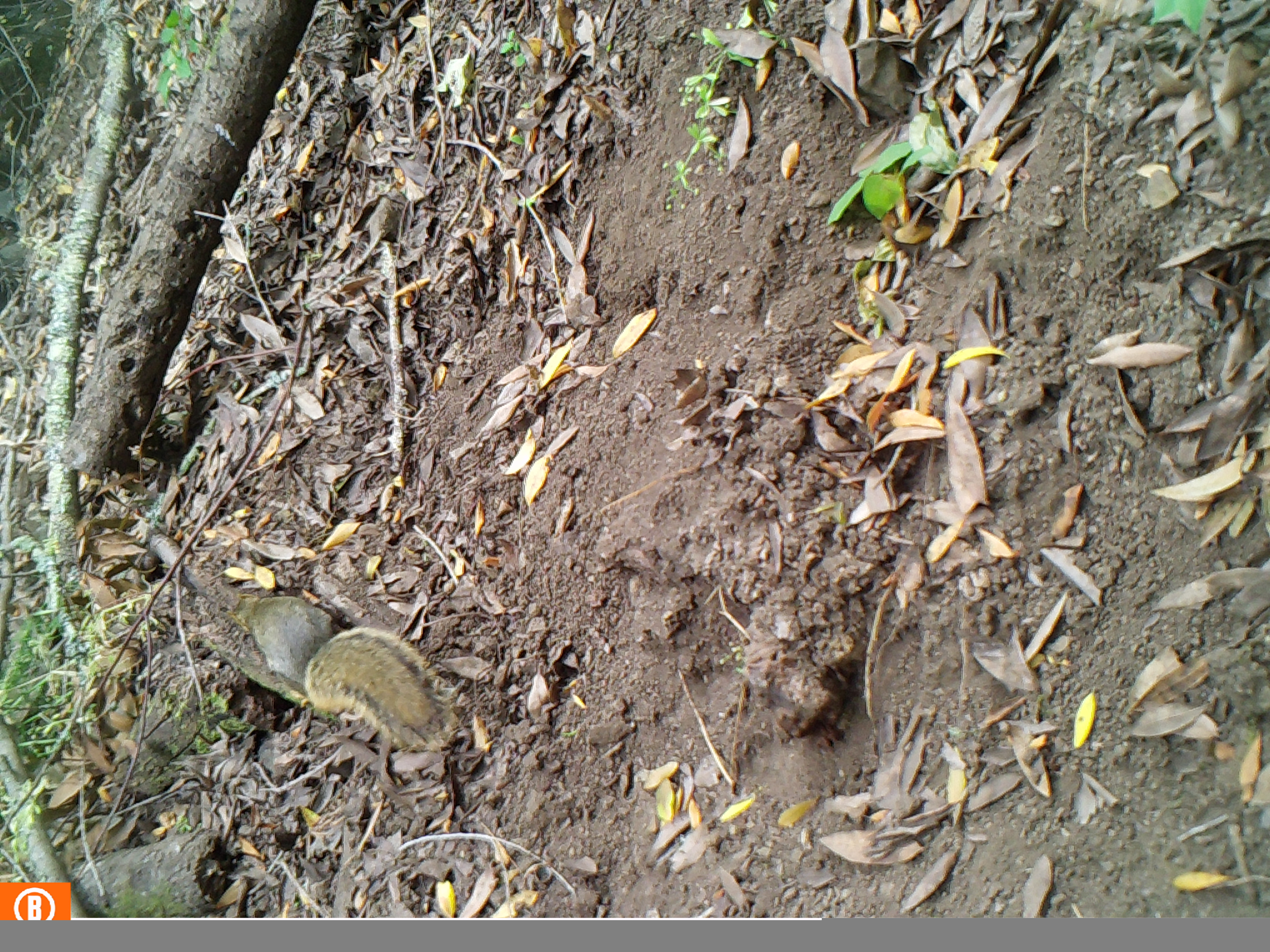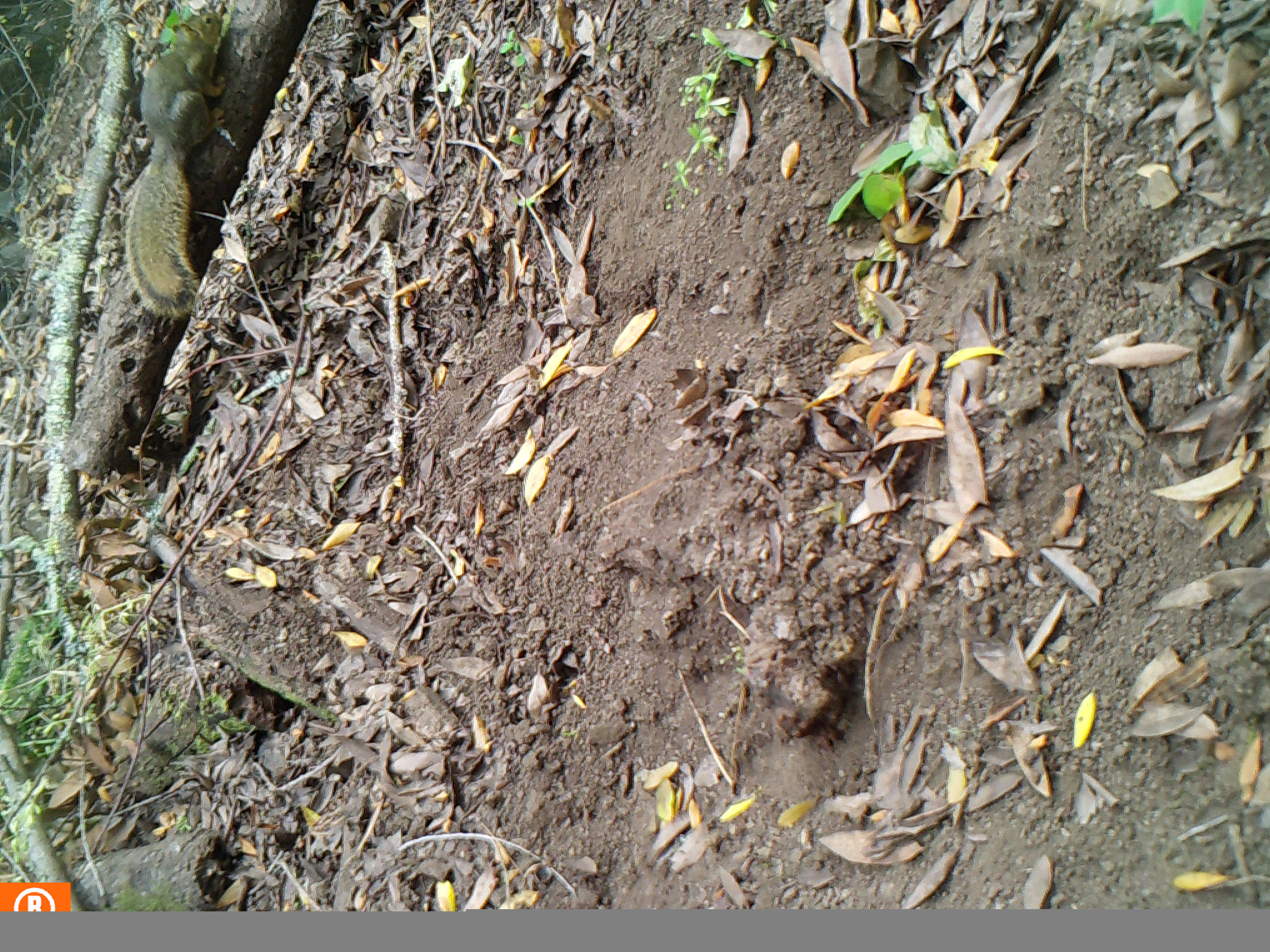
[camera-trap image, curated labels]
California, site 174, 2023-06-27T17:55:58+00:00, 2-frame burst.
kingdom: Animalia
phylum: Chordata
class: Mammalia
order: Rodentia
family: Sciuridae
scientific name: Sciuridae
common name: squirrel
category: unknown squirrel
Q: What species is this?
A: Unknown squirrel (squirrel) (Sciuridae).